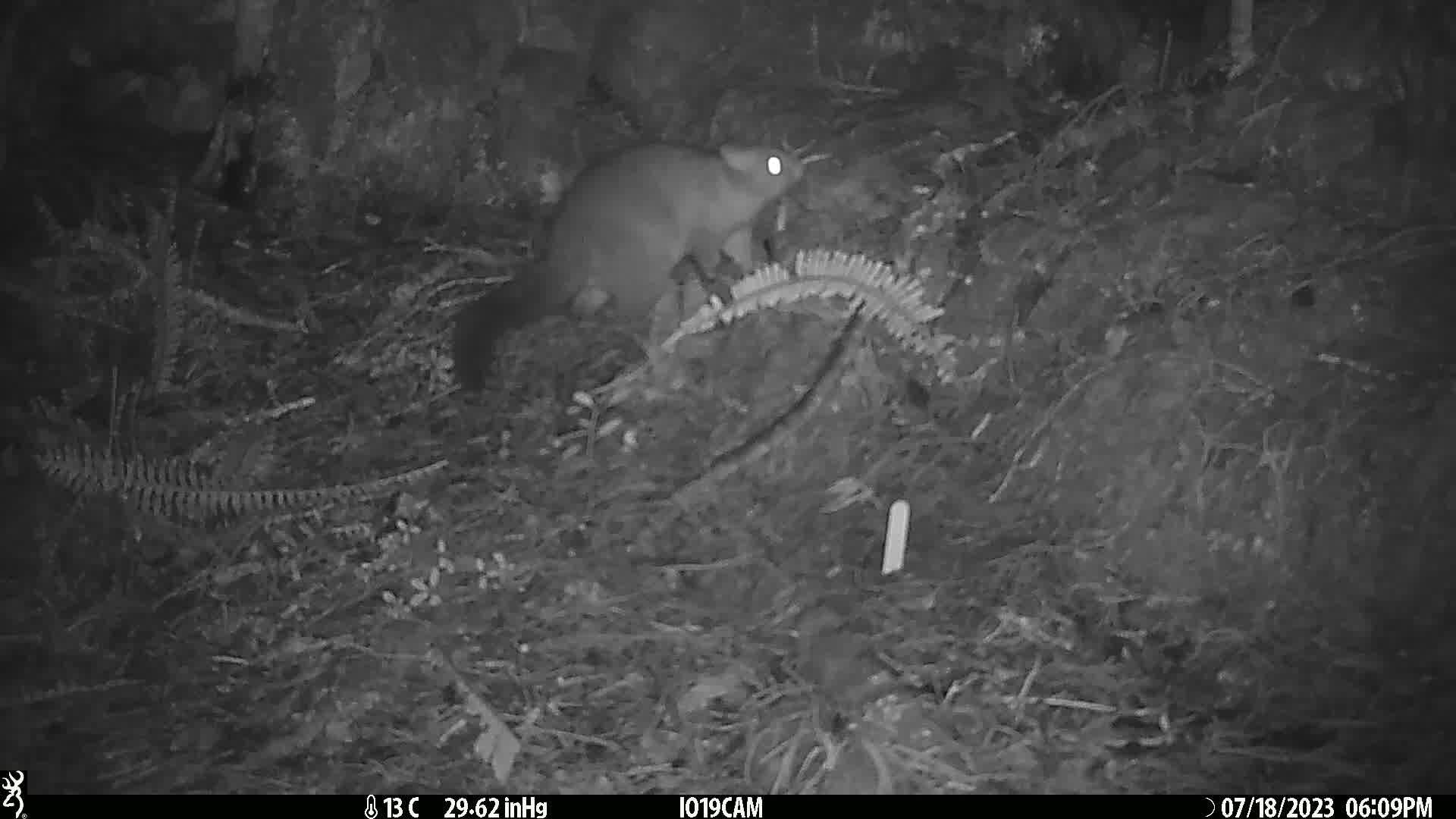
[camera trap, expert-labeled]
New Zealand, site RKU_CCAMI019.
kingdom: Animalia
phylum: Chordata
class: Mammalia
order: Diprotodontia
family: Phalangeridae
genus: Trichosurus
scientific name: Trichosurus vulpecula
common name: common brushtail possum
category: possum